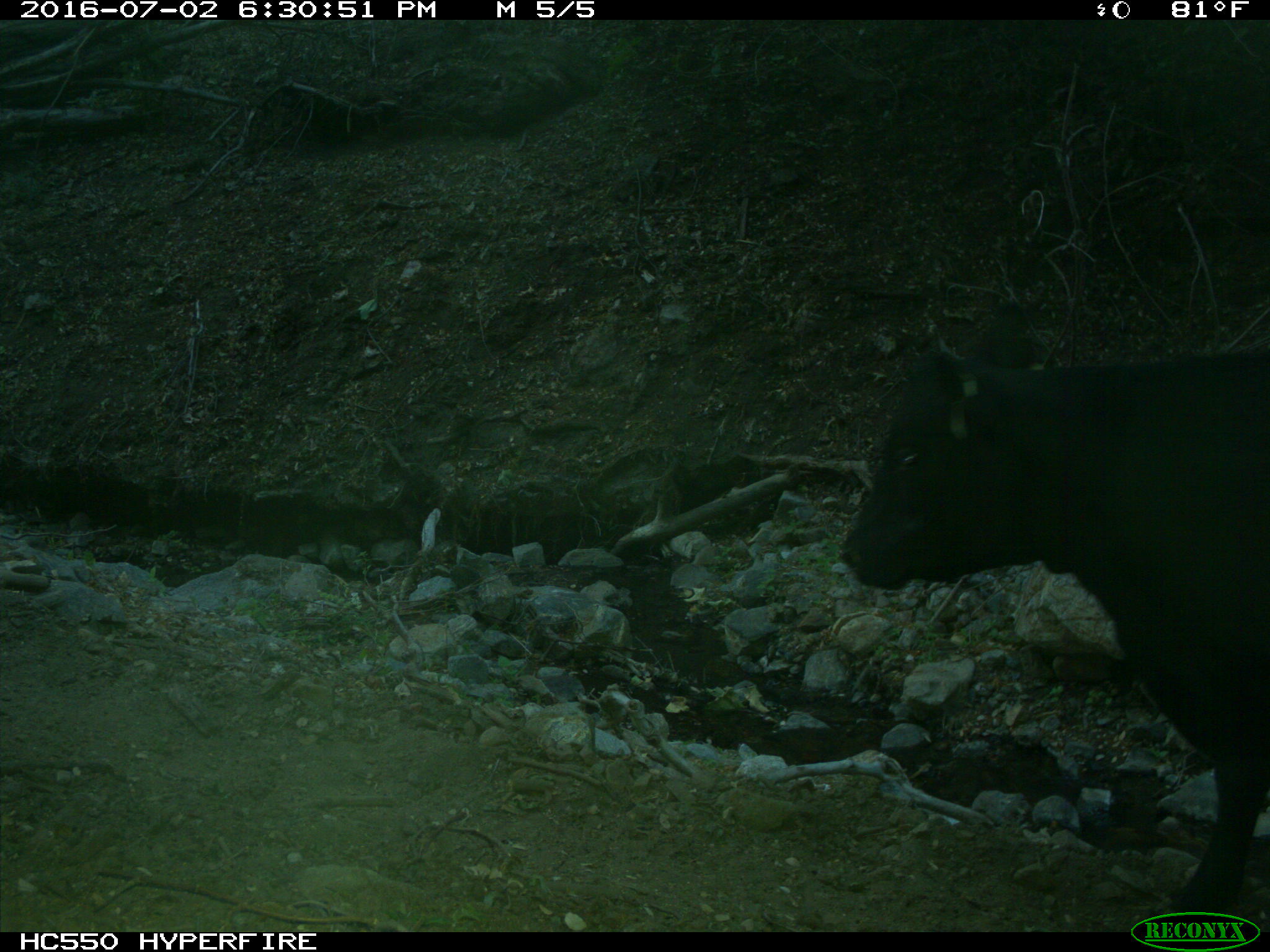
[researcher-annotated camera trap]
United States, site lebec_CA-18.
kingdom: Animalia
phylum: Chordata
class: Mammalia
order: Artiodactyla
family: Bovidae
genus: Bos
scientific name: Bos taurus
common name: domestic cow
Bos taurus (domestic cow).